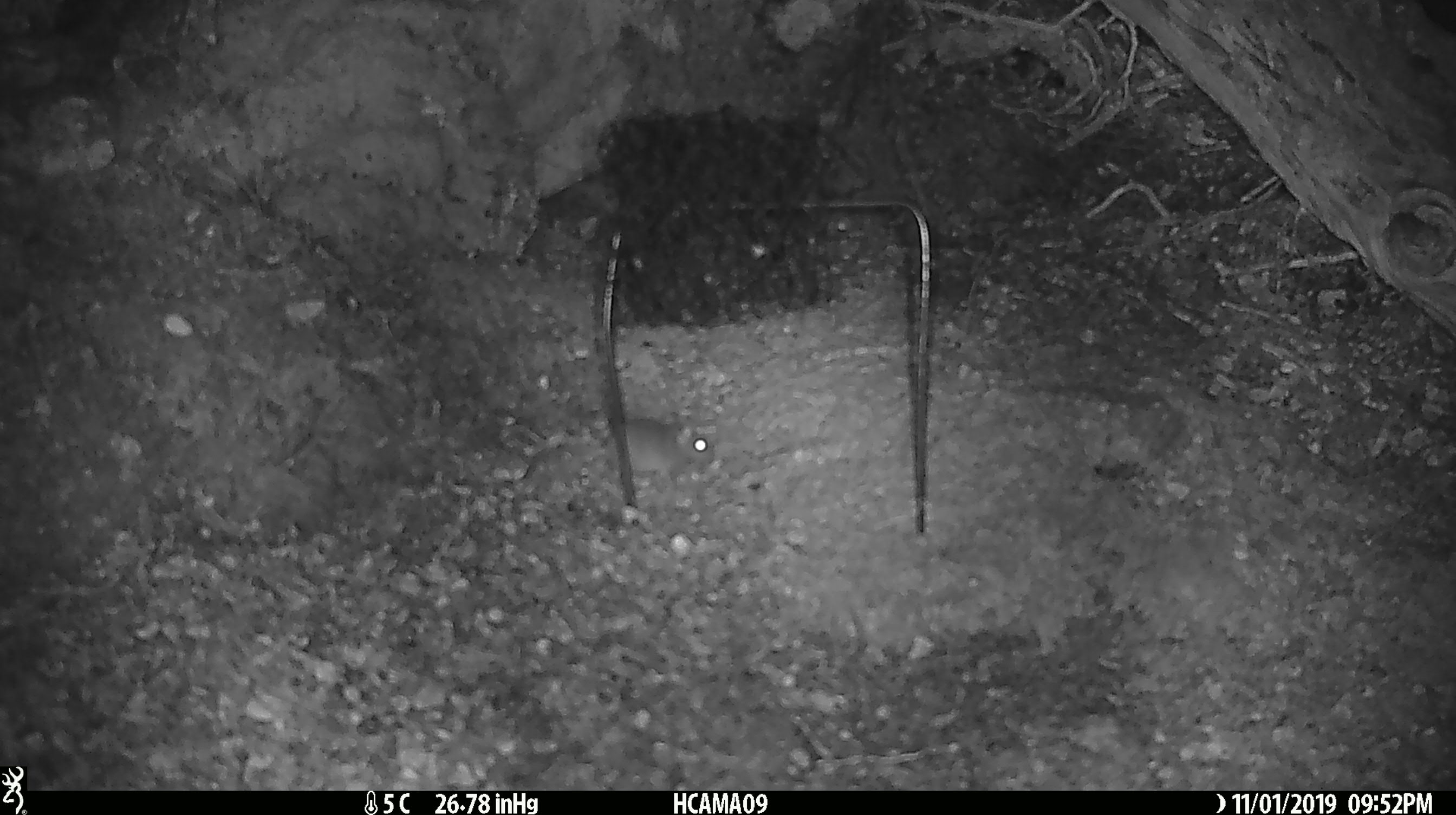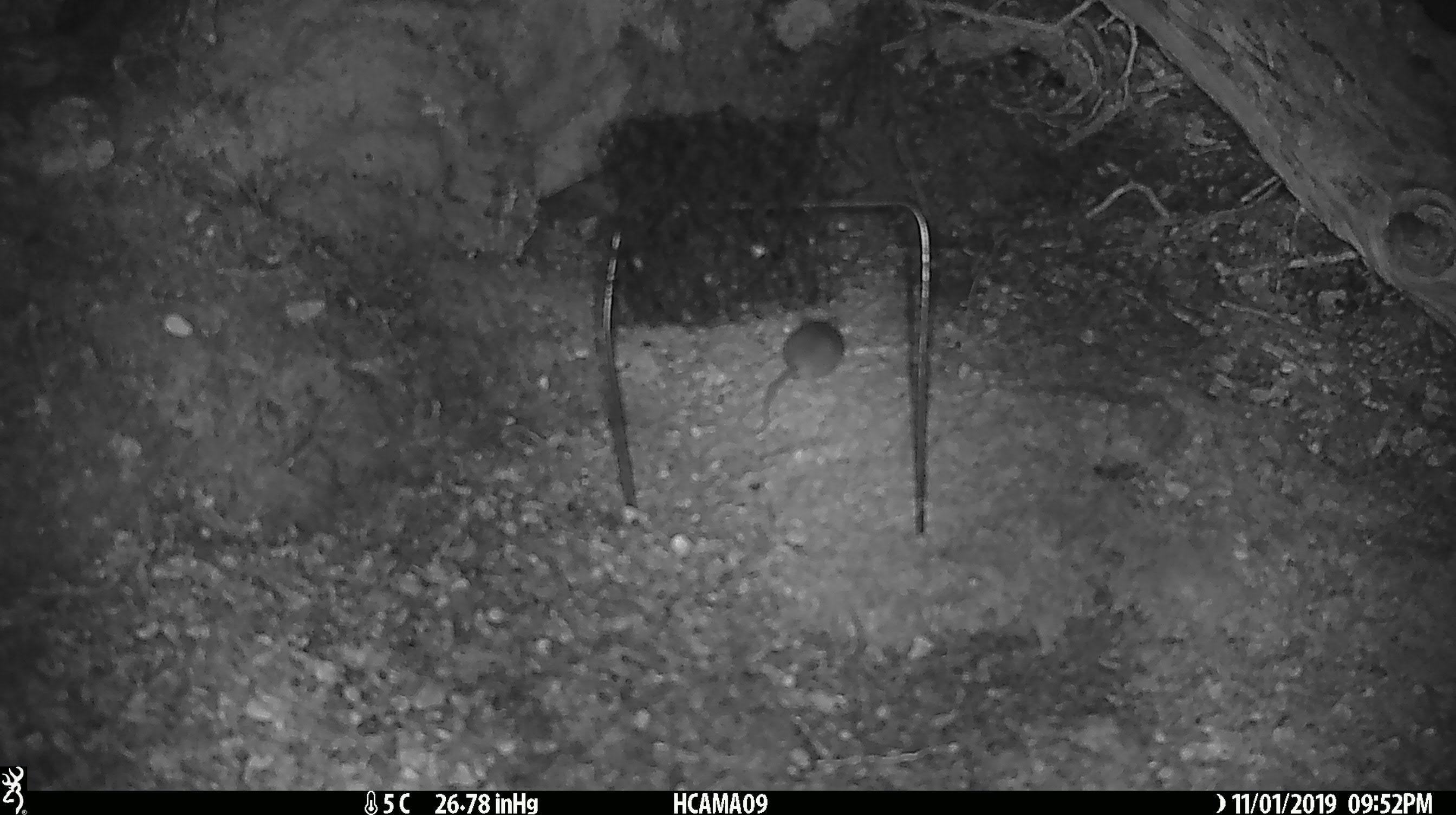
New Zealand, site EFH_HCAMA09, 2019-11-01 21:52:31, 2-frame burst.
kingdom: Animalia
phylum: Chordata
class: Mammalia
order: Rodentia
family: Muridae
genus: Mus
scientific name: Mus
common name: mouse